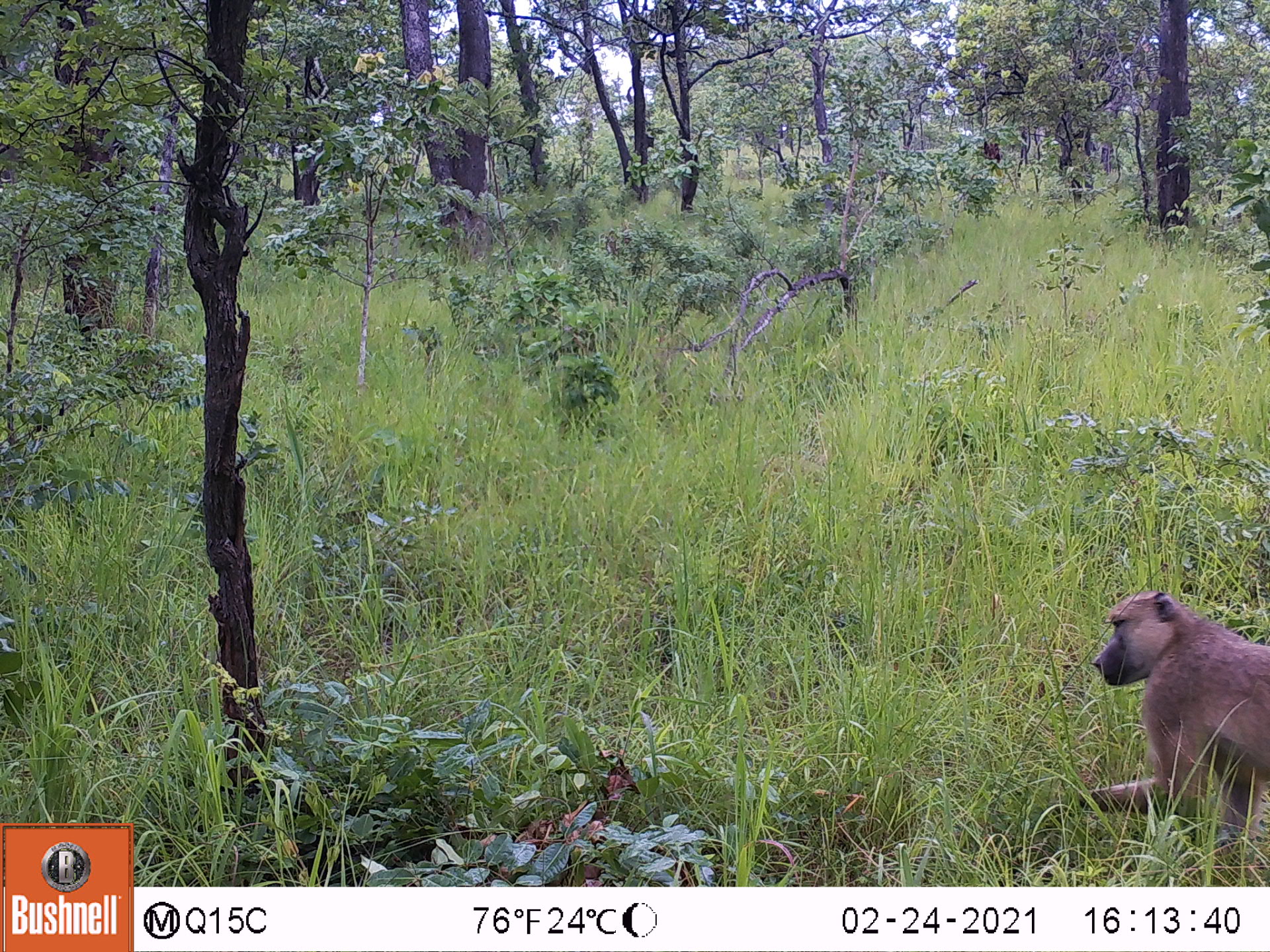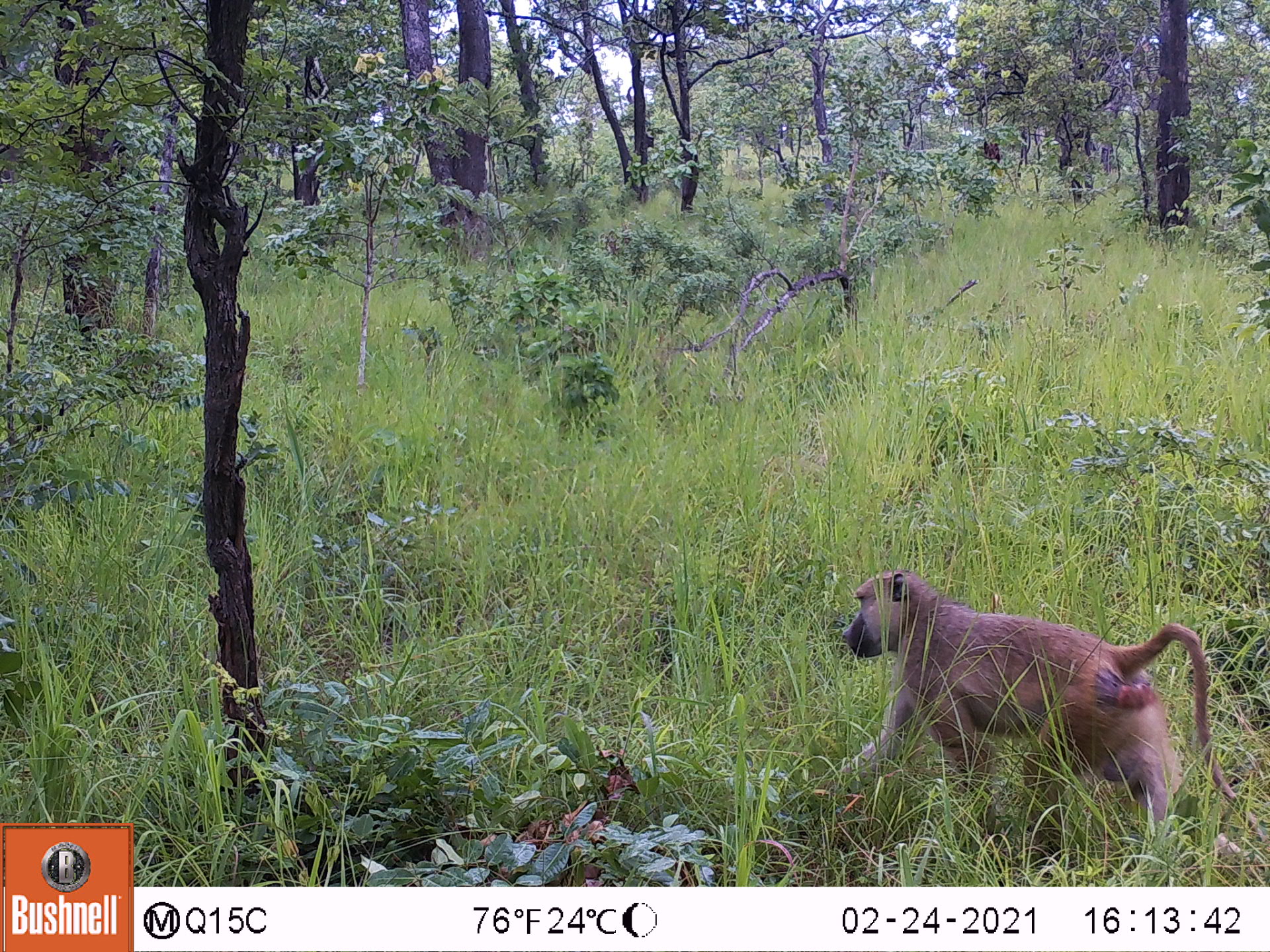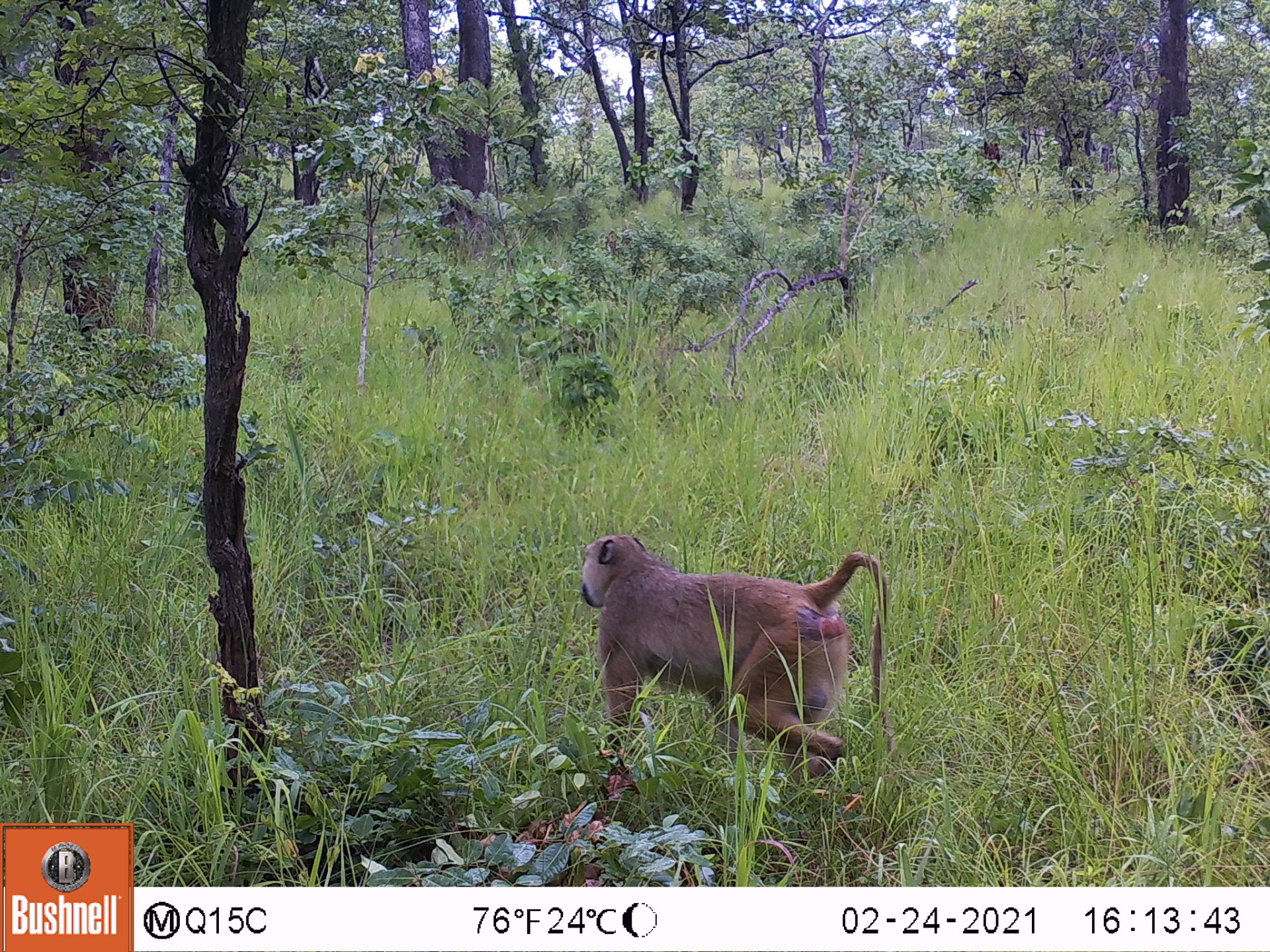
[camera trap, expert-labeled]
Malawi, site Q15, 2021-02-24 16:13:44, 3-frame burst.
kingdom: Animalia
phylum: Chordata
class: Mammalia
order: Primates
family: Cercopithecidae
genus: Papio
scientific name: Papio cynocephalus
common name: yellow baboon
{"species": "yellow baboon (Papio cynocephalus)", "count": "1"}